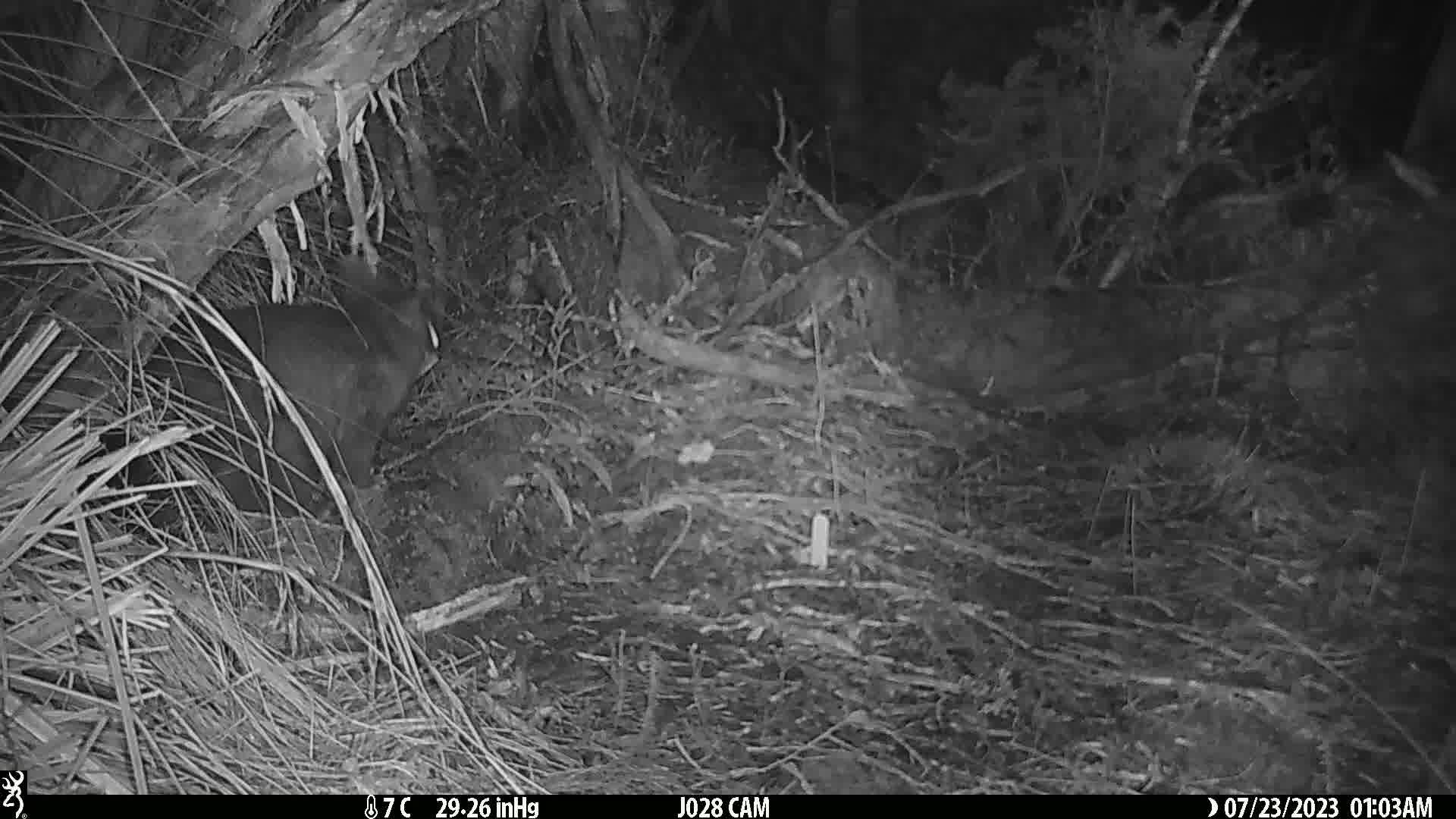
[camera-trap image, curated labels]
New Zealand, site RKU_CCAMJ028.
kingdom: Animalia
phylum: Chordata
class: Mammalia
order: Diprotodontia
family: Phalangeridae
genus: Trichosurus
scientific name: Trichosurus vulpecula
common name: common brushtail possum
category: possum